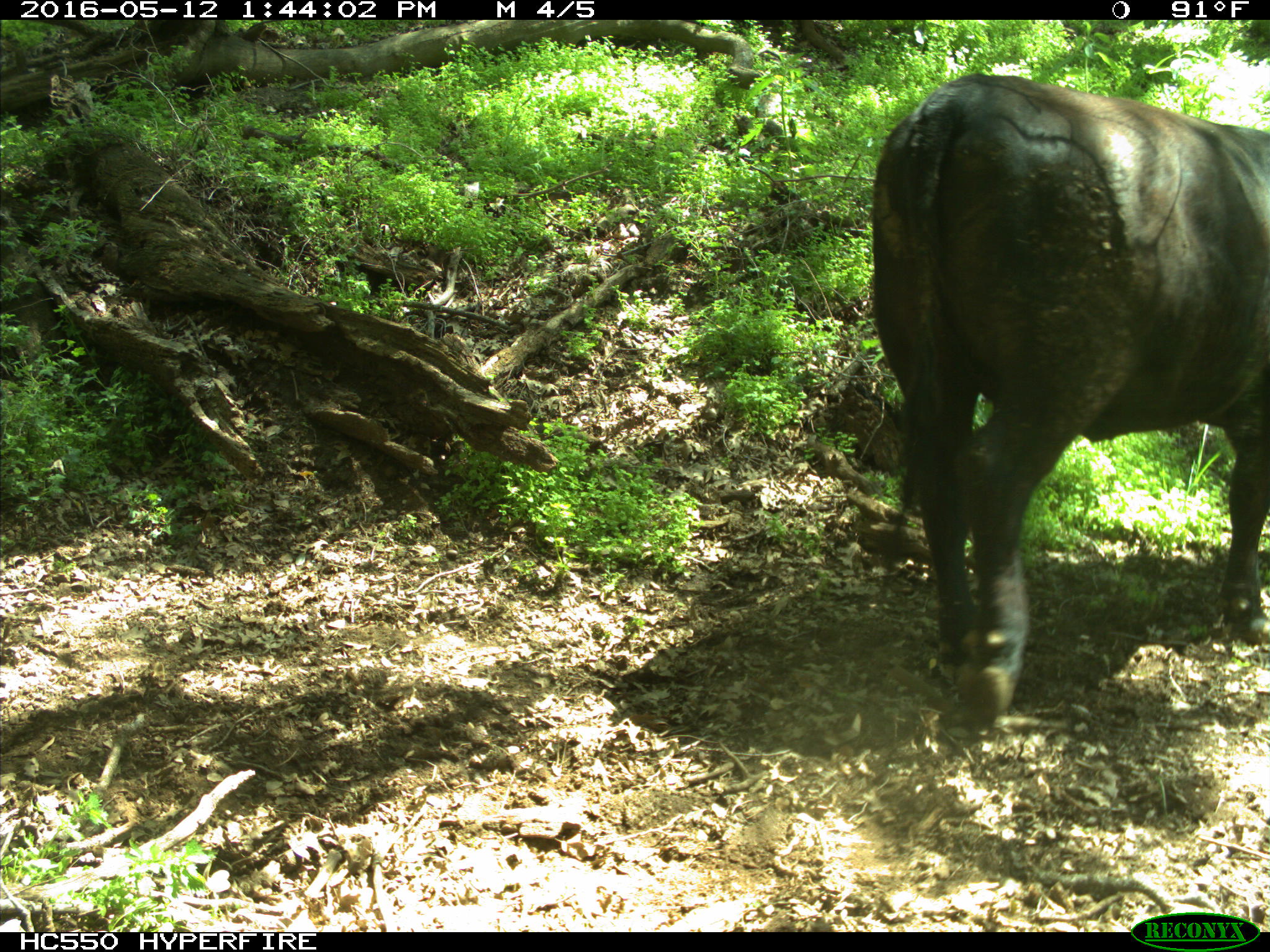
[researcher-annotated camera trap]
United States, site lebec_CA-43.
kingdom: Animalia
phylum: Chordata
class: Mammalia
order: Artiodactyla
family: Bovidae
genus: Bos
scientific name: Bos taurus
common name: domestic cow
Bos taurus (domestic cow).